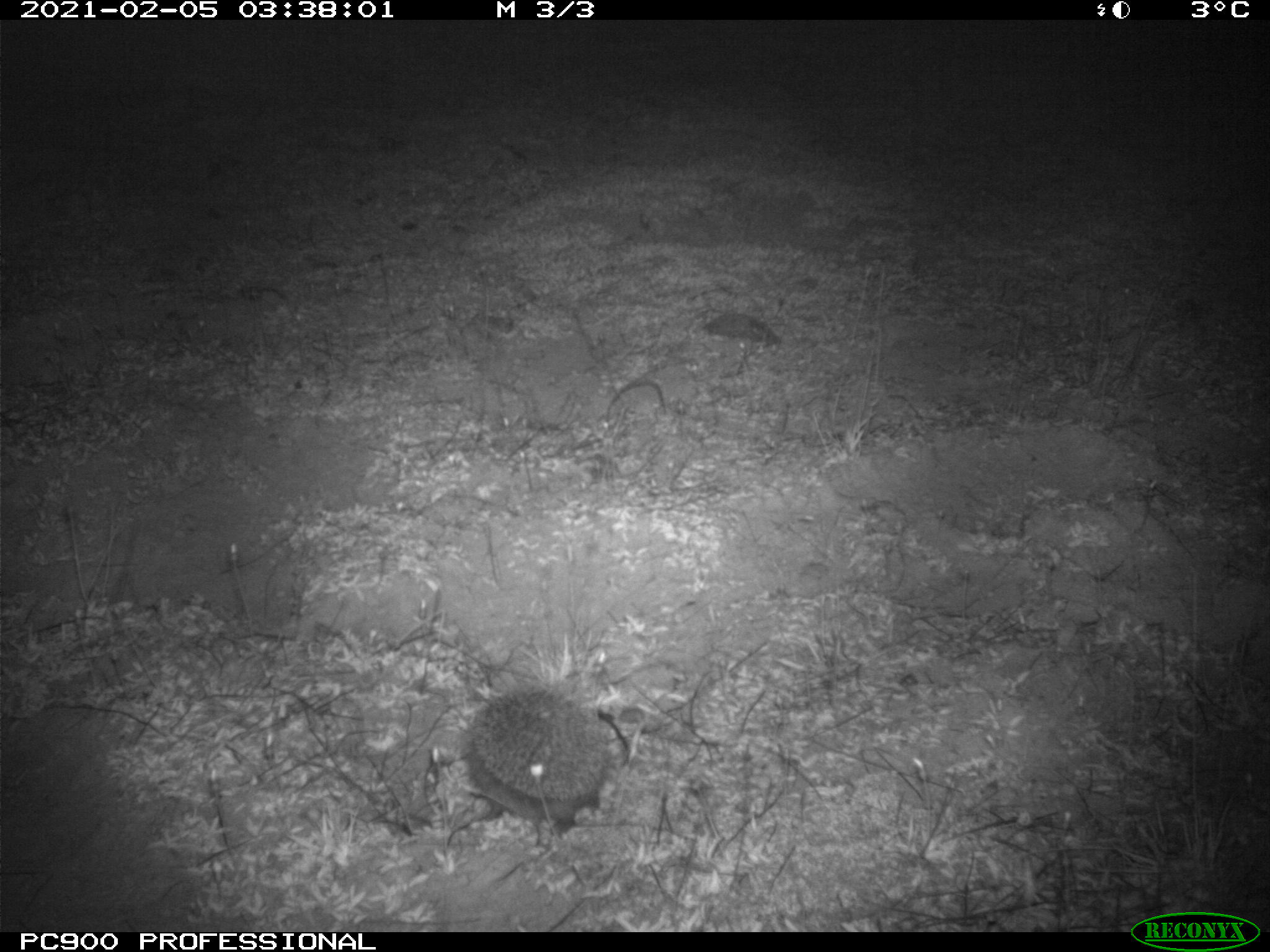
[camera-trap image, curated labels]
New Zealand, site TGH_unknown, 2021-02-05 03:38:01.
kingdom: Animalia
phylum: Chordata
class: Mammalia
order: Eulipotyphla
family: Erinaceidae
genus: Erinaceus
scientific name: Erinaceus europaeus europaeus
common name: european hedgehog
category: hedgehog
Hedgehog (european hedgehog) (Erinaceus europaeus europaeus).